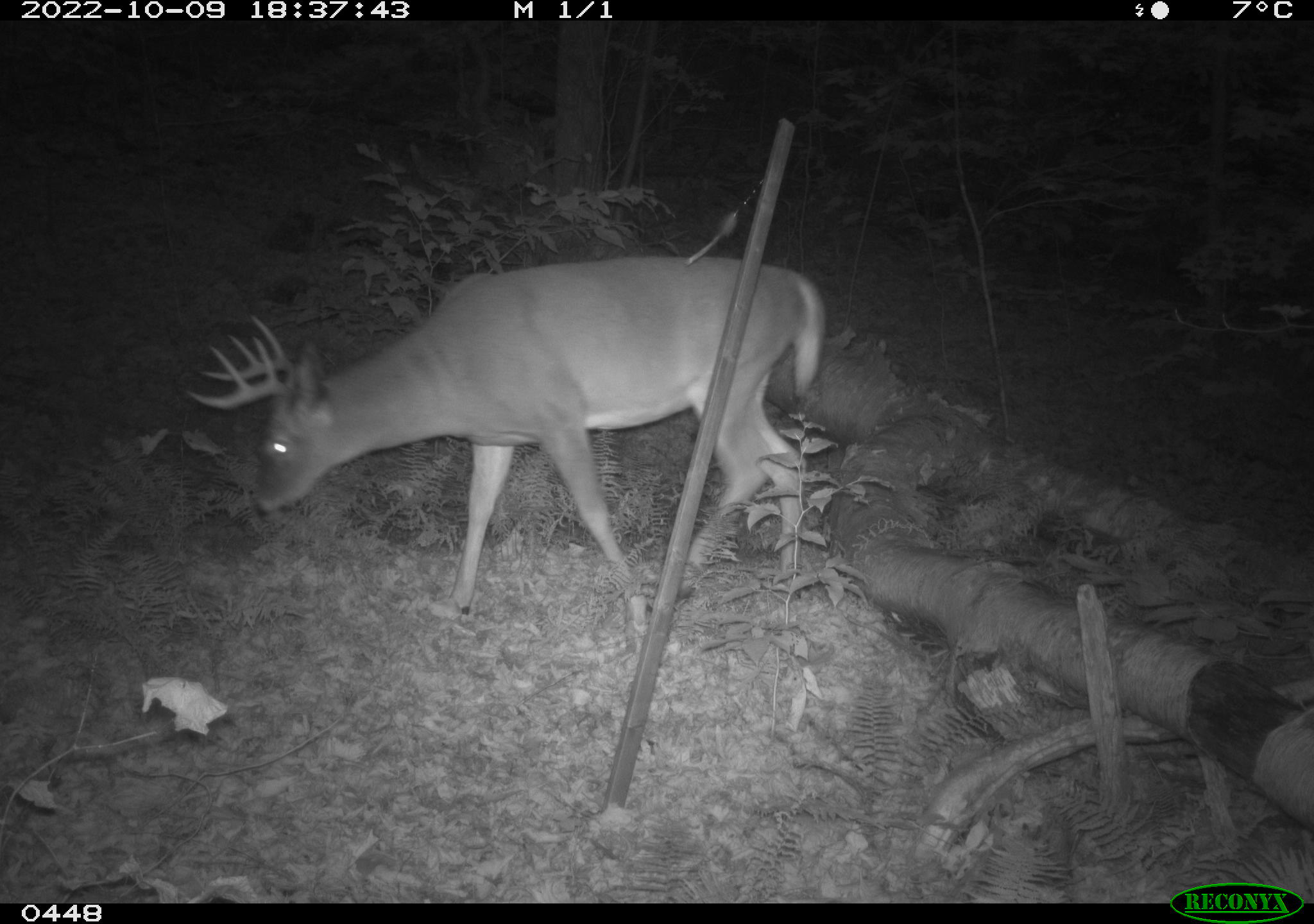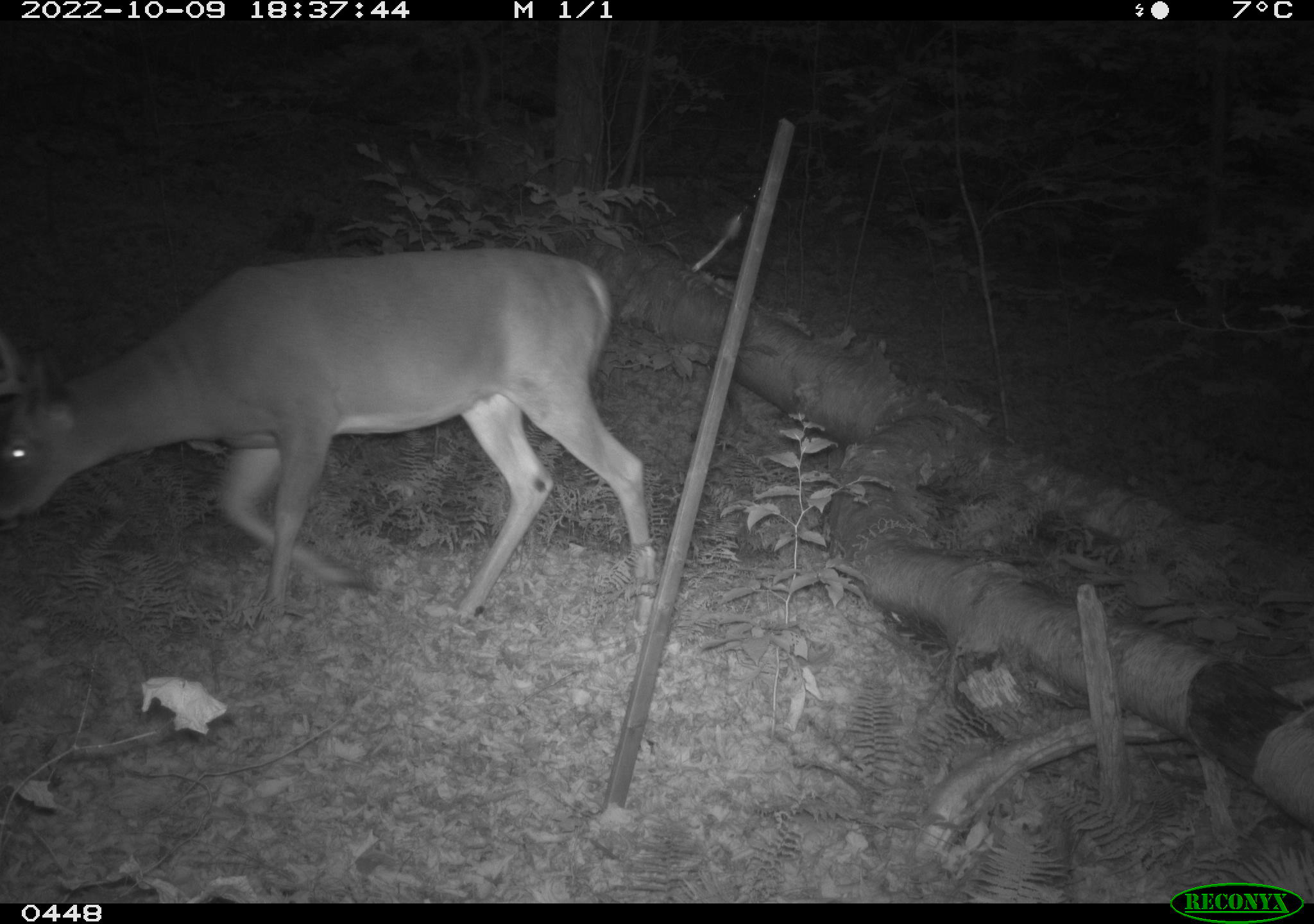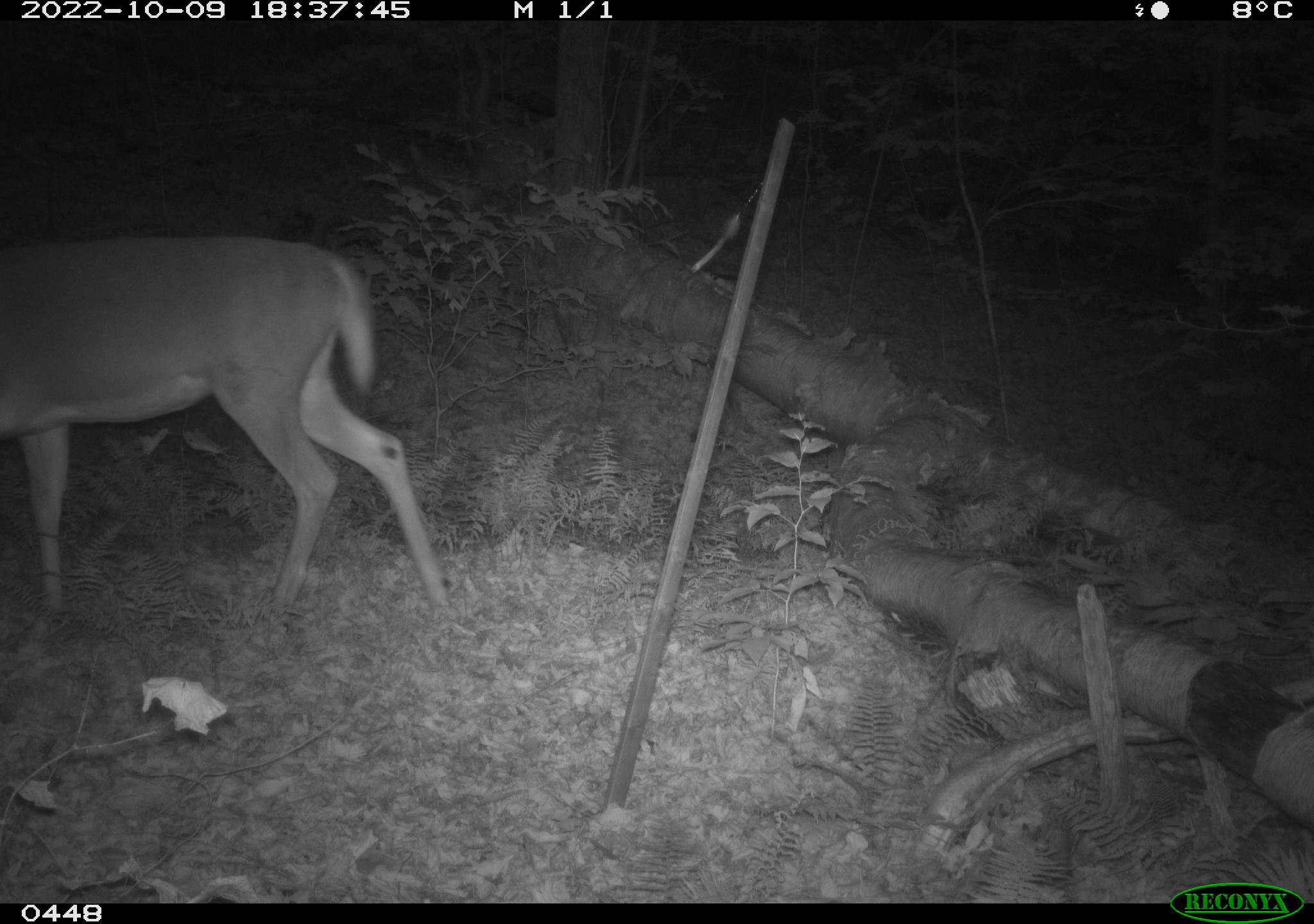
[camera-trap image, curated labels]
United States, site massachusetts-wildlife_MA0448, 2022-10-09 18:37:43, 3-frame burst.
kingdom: Animalia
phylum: Chordata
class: Mammalia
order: Artiodactyla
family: Cervidae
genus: Odocoileus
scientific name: Odocoileus virginianus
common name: white-tailed deer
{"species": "white-tailed deer (Odocoileus virginianus)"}